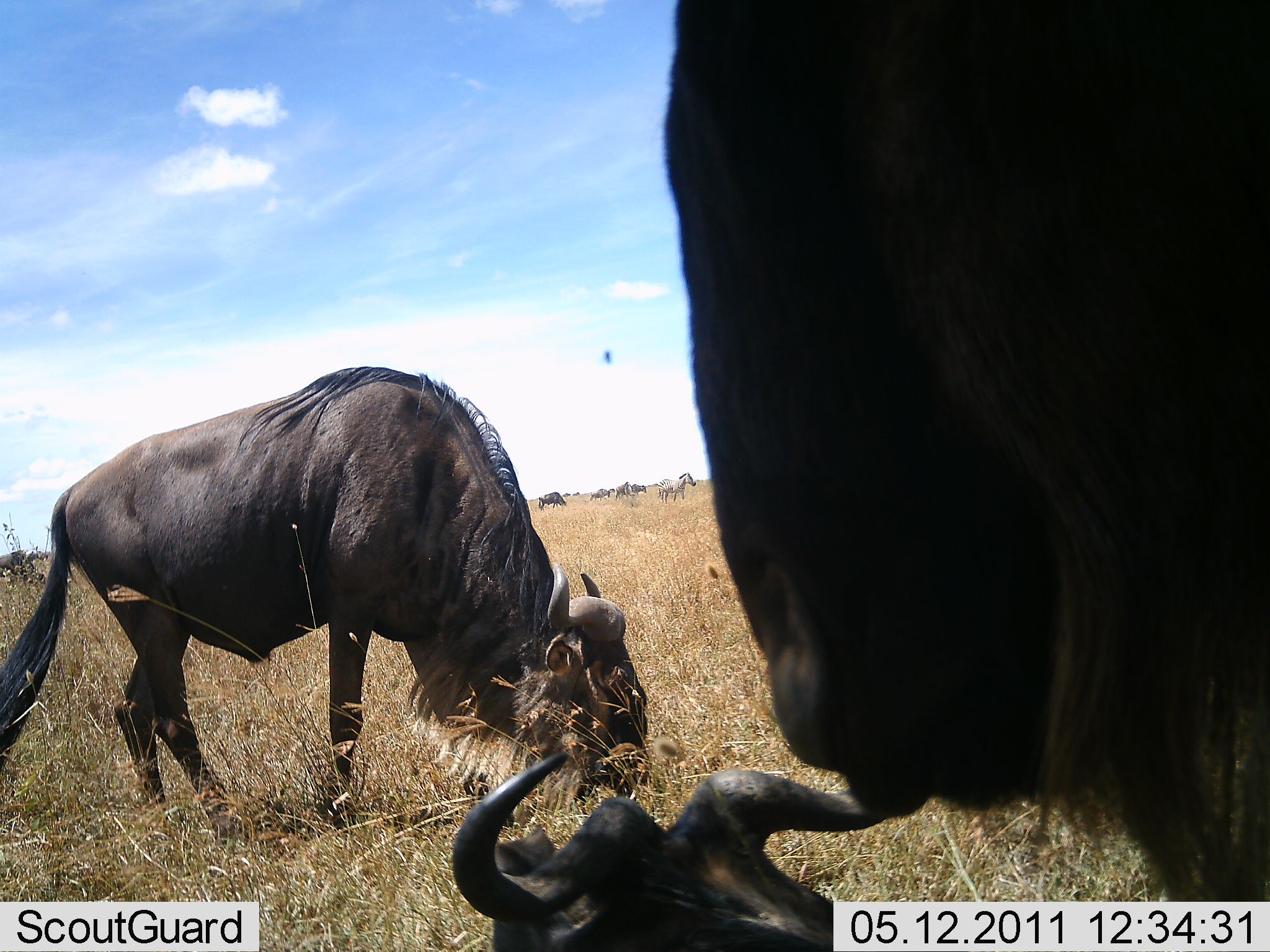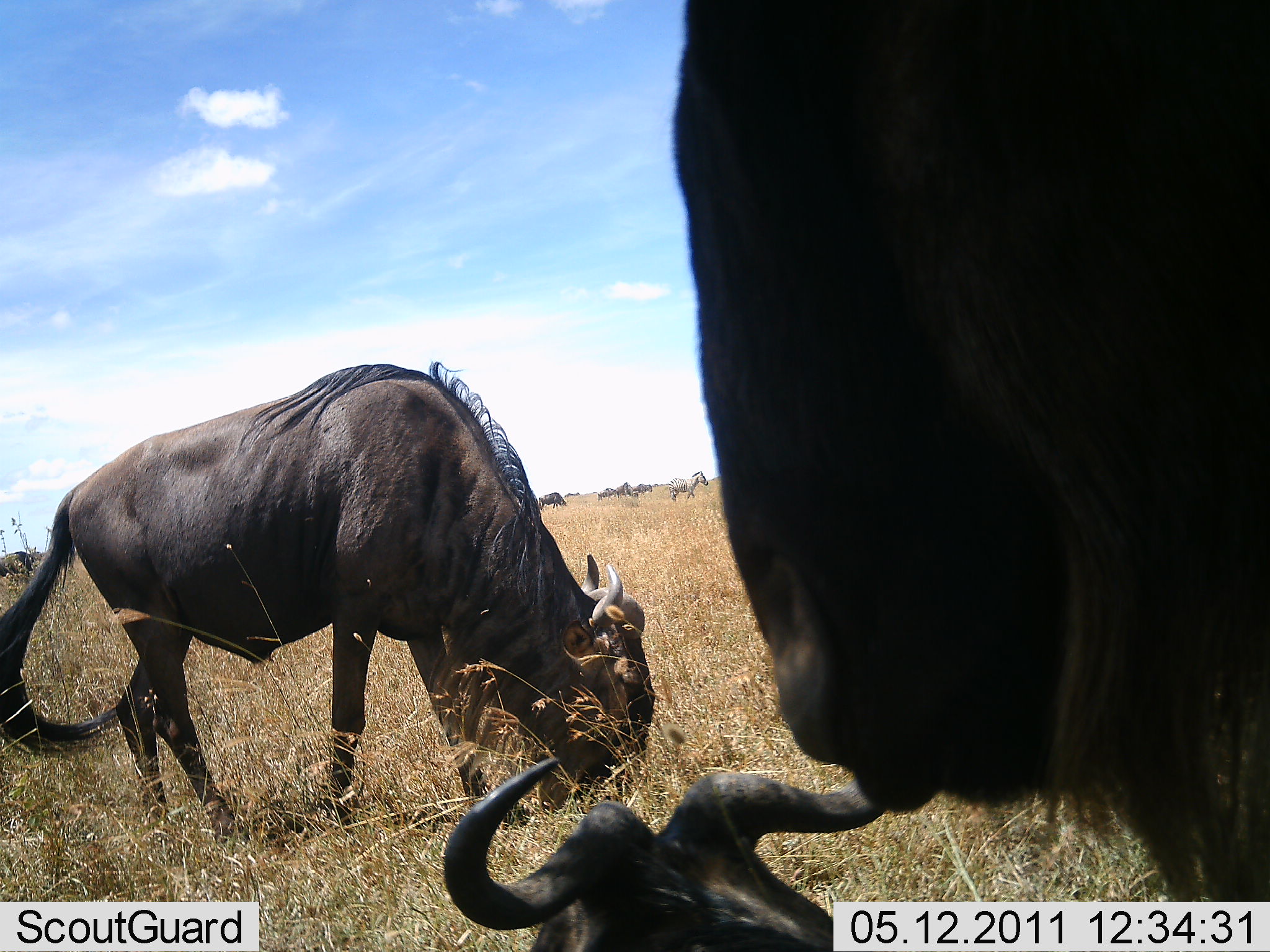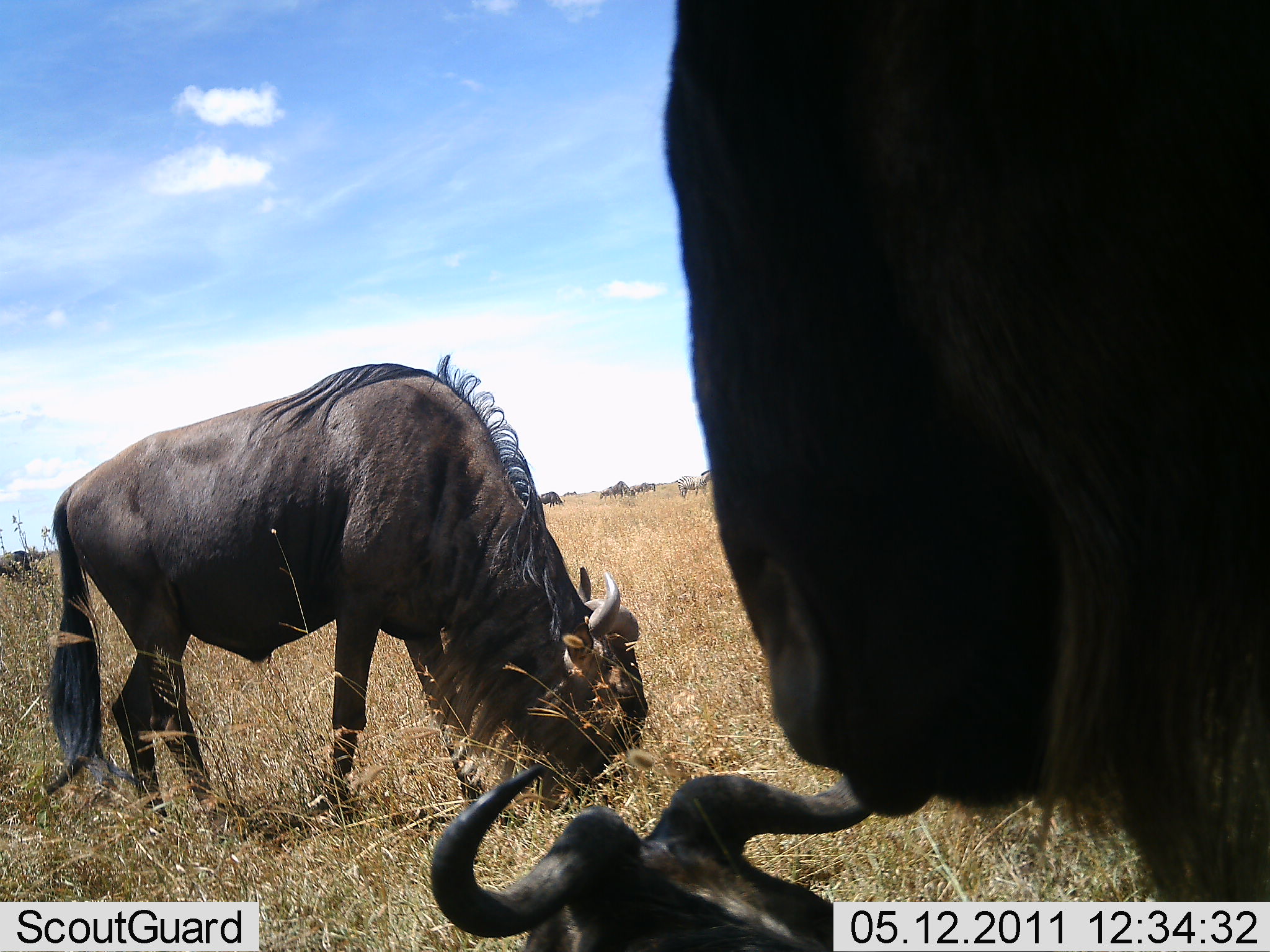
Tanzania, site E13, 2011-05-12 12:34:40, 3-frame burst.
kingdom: Animalia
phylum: Chordata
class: Mammalia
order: Artiodactyla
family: Bovidae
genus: Connochaetes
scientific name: Connochaetes taurinus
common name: blue wildebeest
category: wildebeest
Wildebeest (blue wildebeest) (Connochaetes taurinus), count 3. Behavior (volunteer vote fractions): standing 80%, resting 70%, moving 30%, interacting 0%. Young present (vote fraction): 10%. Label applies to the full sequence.